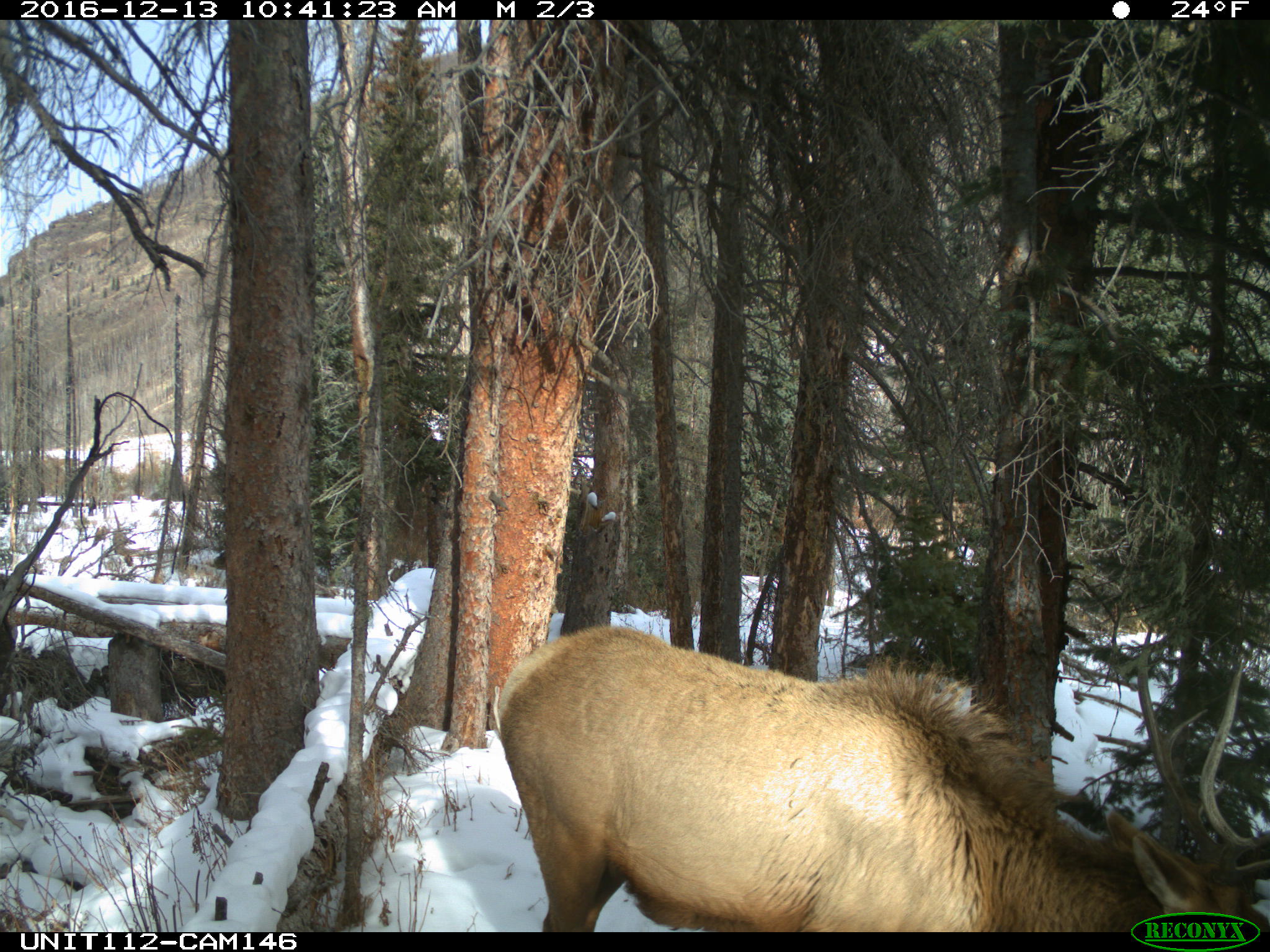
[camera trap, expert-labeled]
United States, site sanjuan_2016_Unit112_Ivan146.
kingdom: Animalia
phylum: Chordata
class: Mammalia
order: Artiodactyla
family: Cervidae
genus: Cervus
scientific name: Cervus elaphus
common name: red deer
Cervus elaphus (red deer).